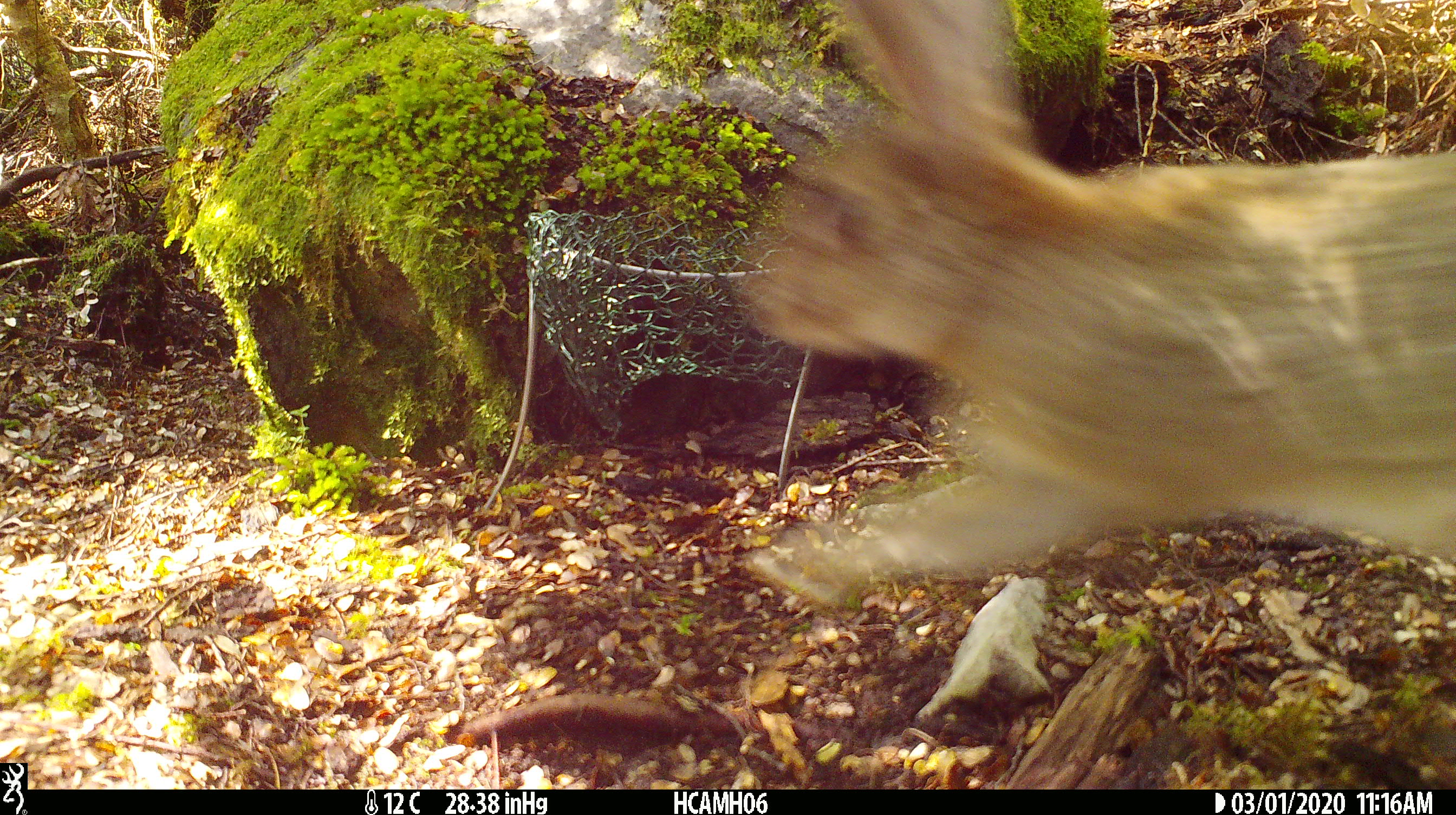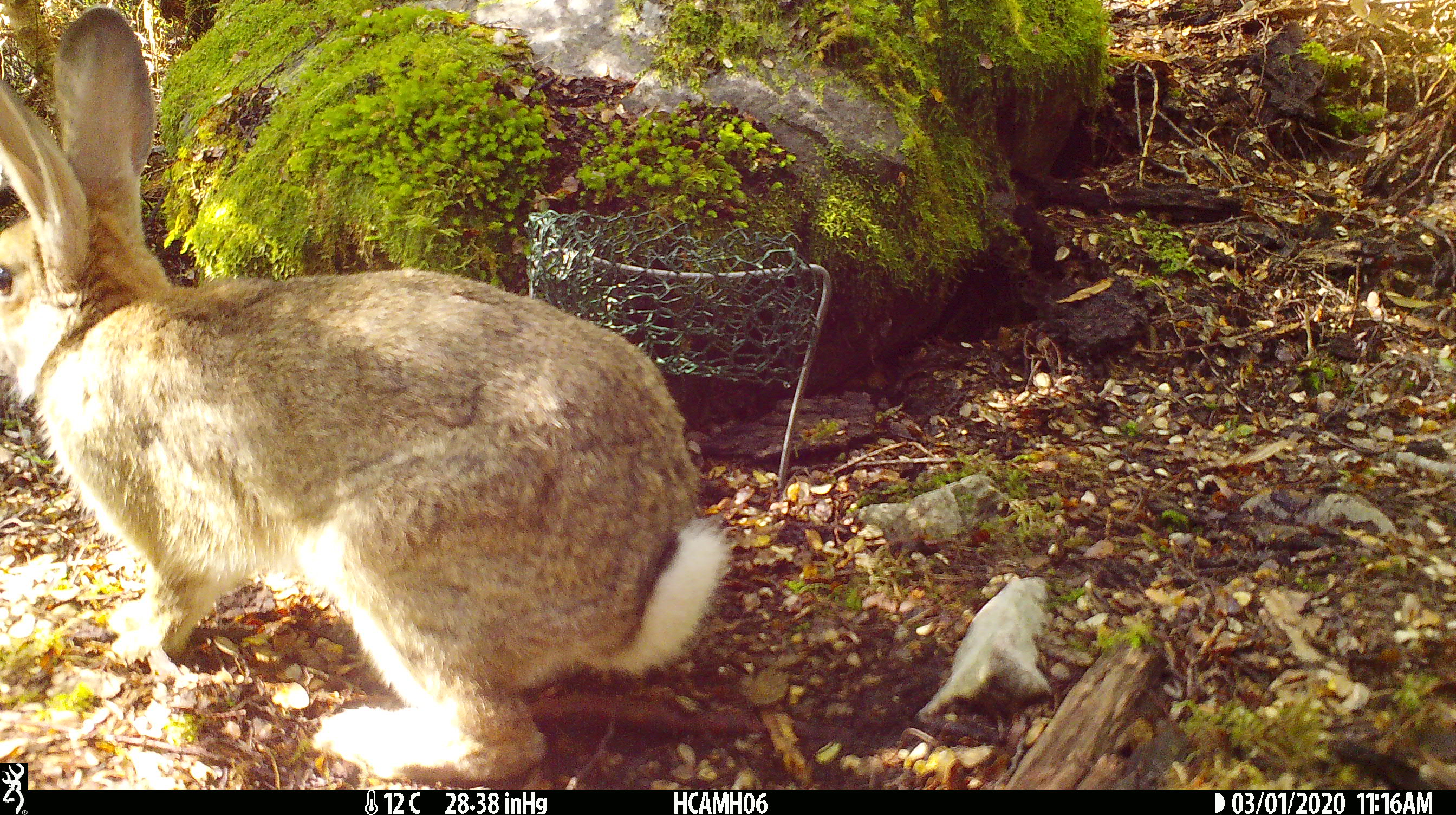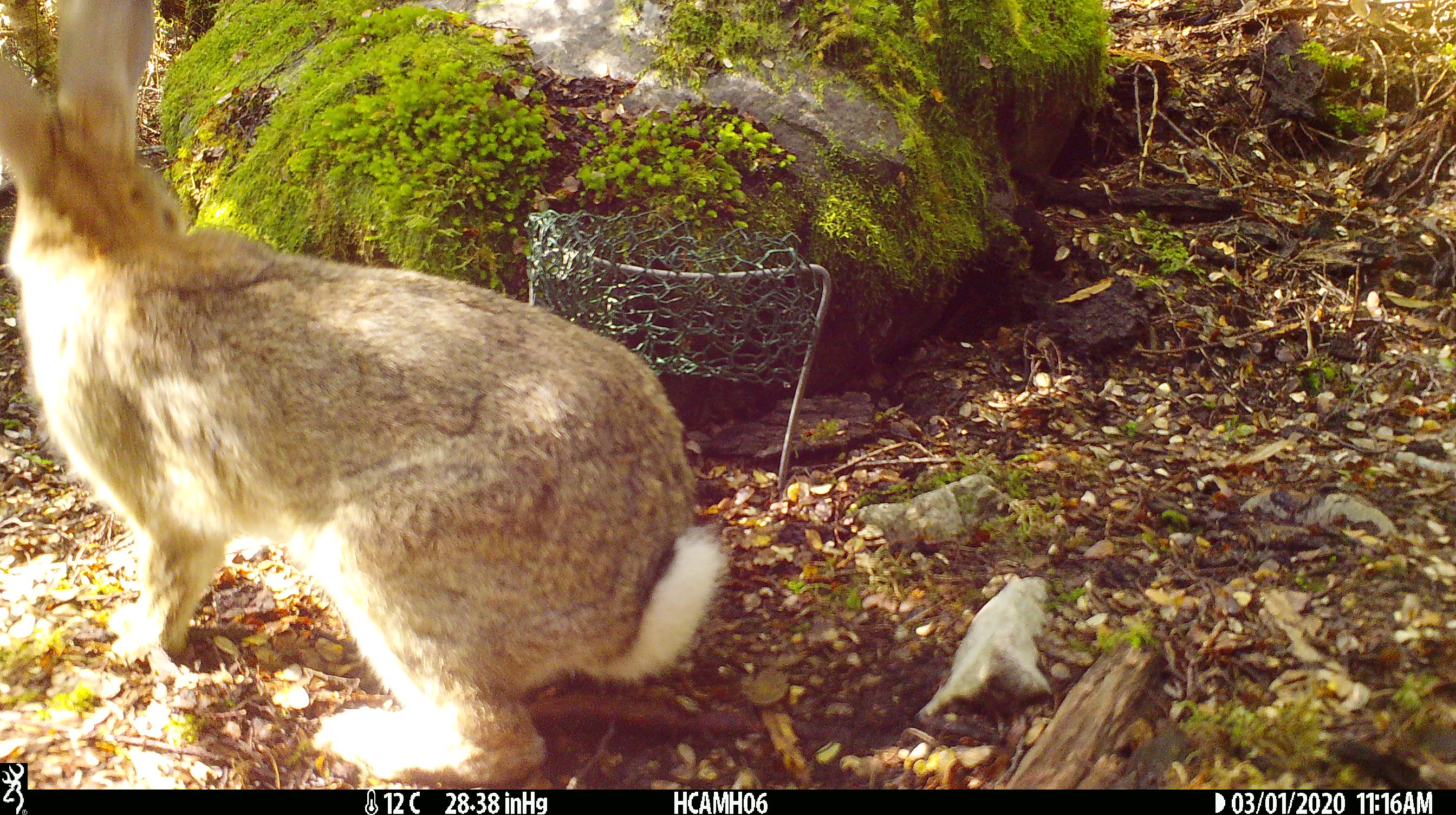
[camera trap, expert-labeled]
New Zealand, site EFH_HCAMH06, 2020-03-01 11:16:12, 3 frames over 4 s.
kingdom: Animalia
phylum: Chordata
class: Mammalia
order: Rodentia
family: Muridae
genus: Mus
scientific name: Mus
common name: mouse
Mouse (Mus).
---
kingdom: Animalia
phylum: Chordata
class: Mammalia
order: Lagomorpha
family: Leporidae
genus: Oryctolagus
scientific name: Oryctolagus cuniculus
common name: european rabbit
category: rabbit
Rabbit (european rabbit) (Oryctolagus cuniculus).